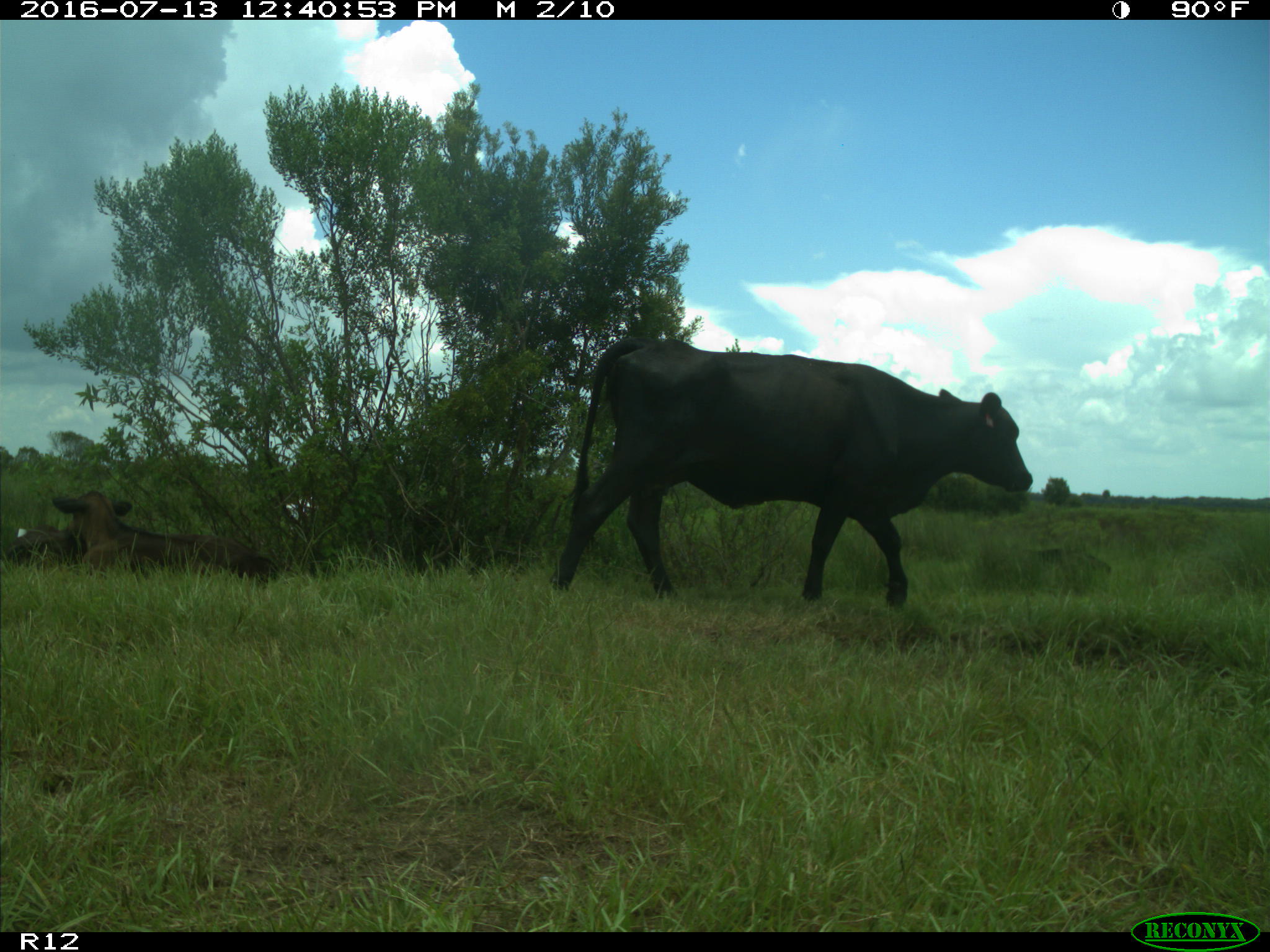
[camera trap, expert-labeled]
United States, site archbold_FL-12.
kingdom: Animalia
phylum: Chordata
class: Mammalia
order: Artiodactyla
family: Bovidae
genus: Bos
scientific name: Bos taurus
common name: domestic cow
Bos taurus (domestic cow).